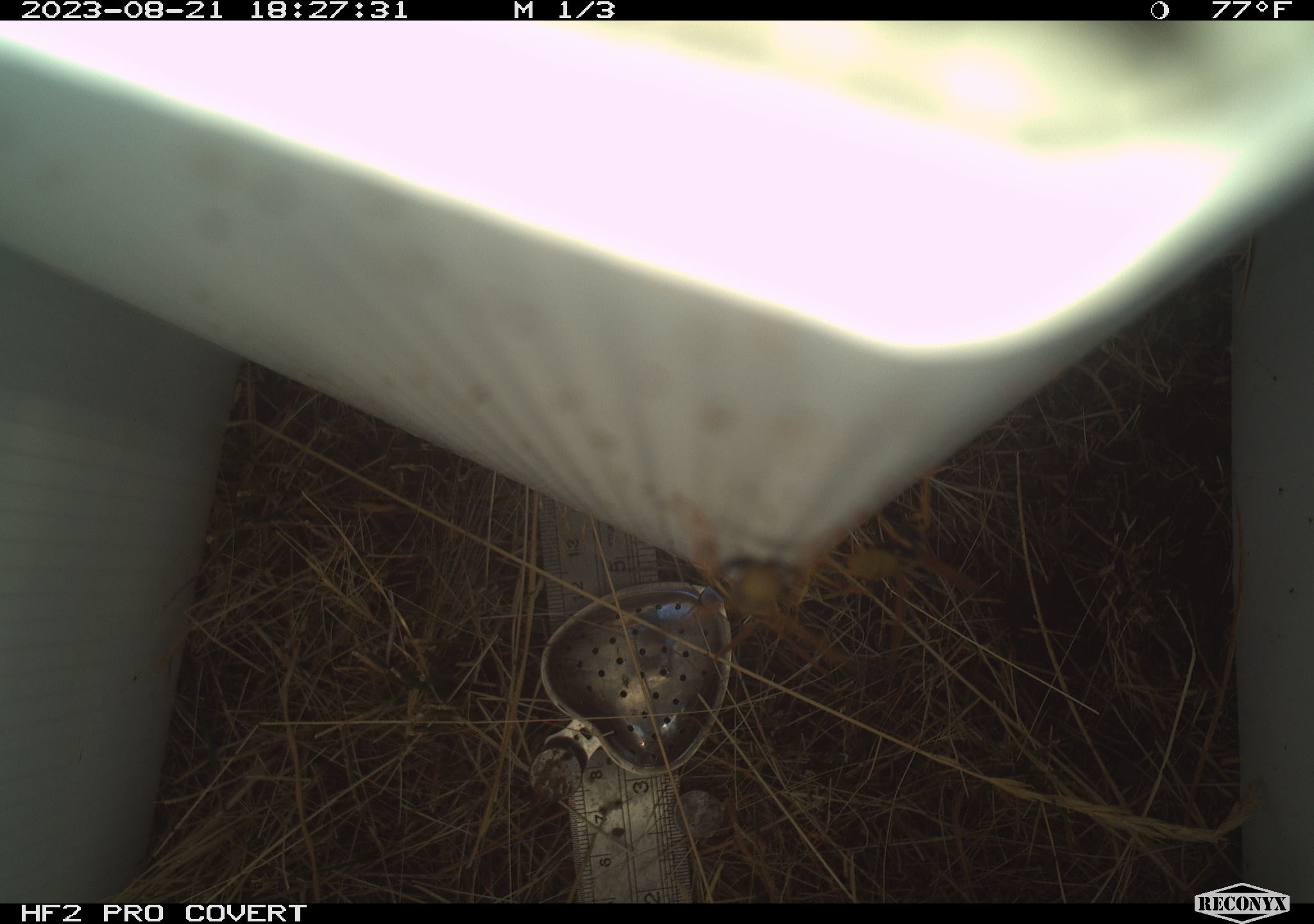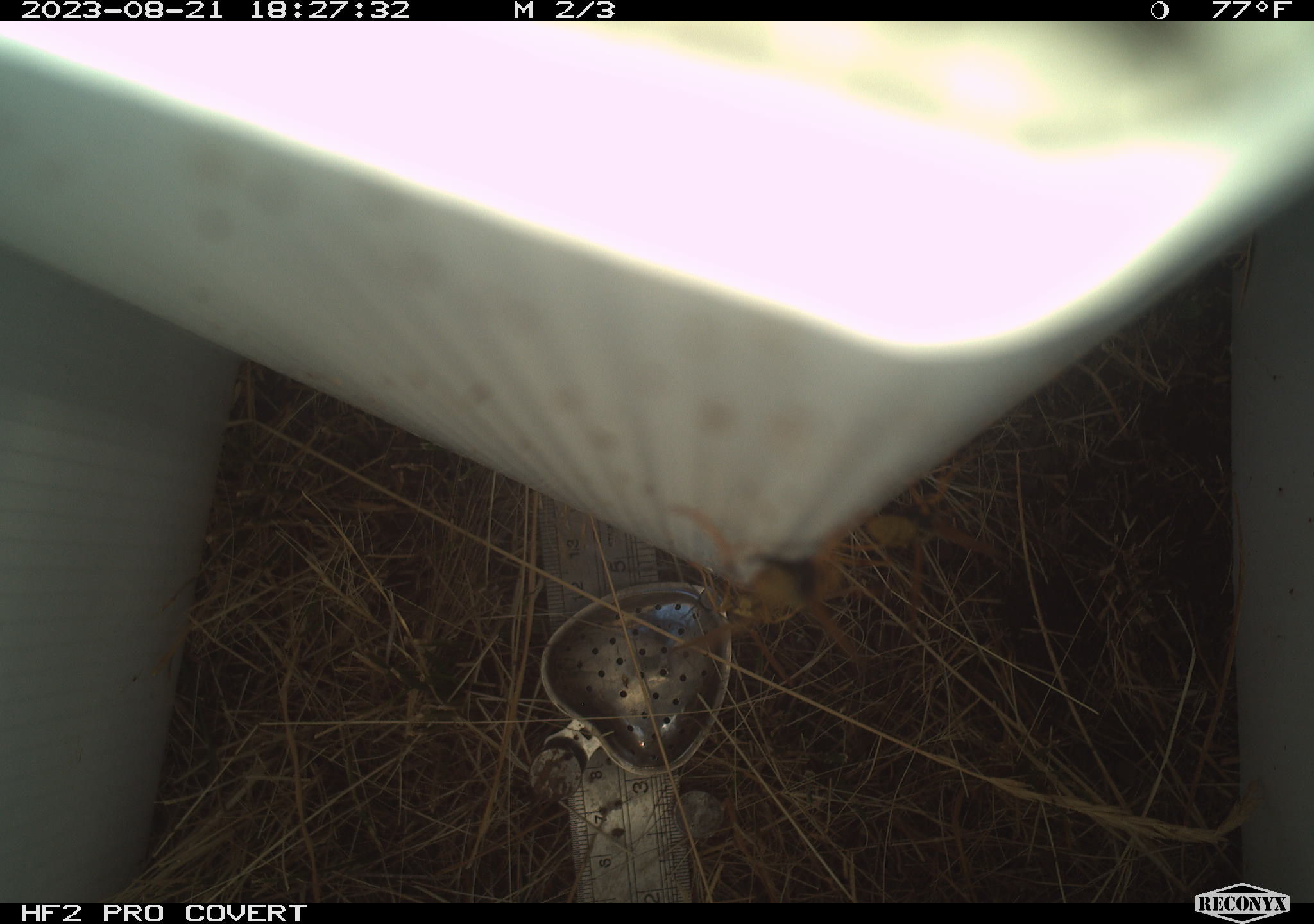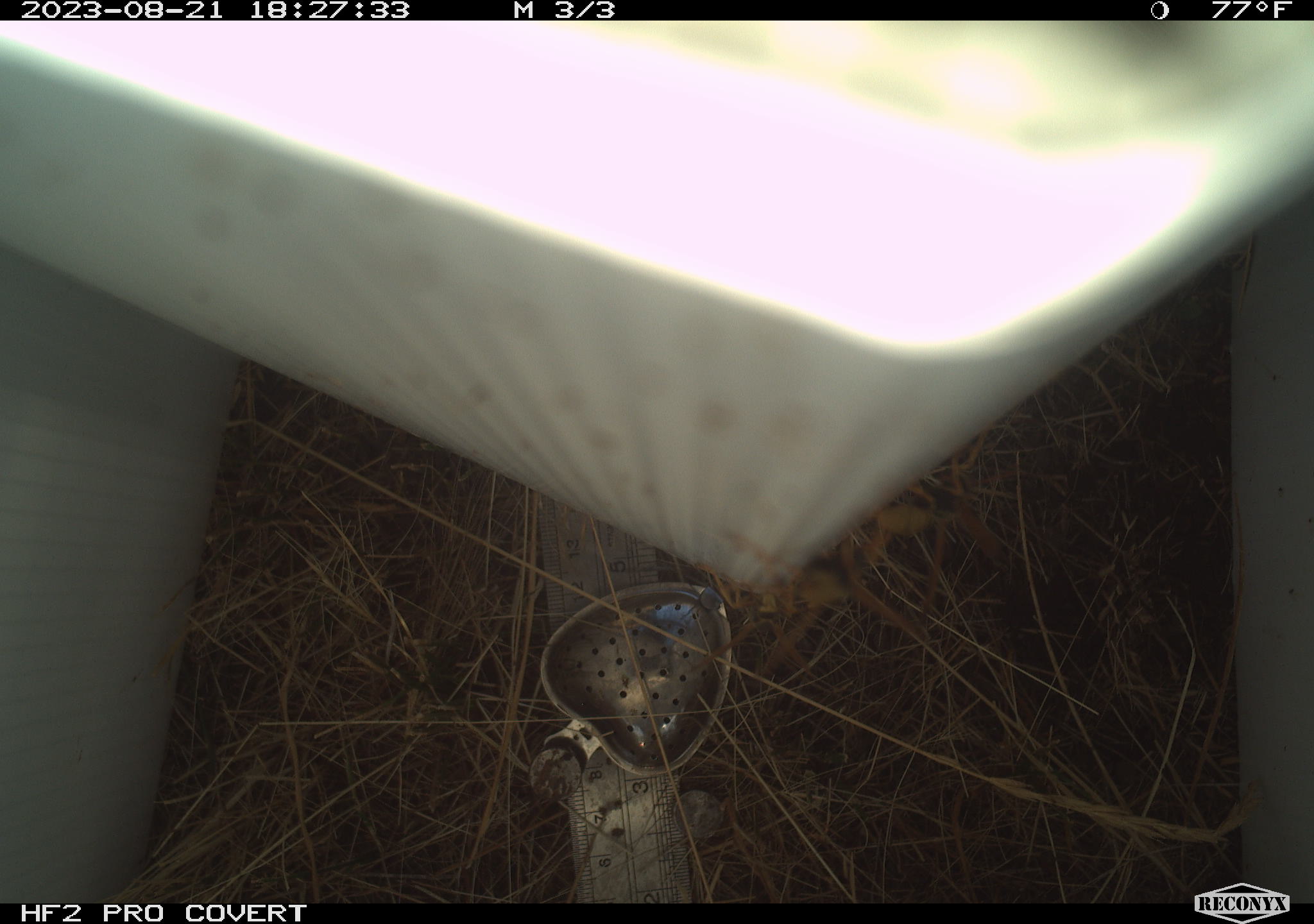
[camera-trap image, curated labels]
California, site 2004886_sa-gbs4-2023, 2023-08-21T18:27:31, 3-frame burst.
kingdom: Animalia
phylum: Arthropoda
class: Insecta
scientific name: Insecta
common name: insect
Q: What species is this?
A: Insect (Insecta).